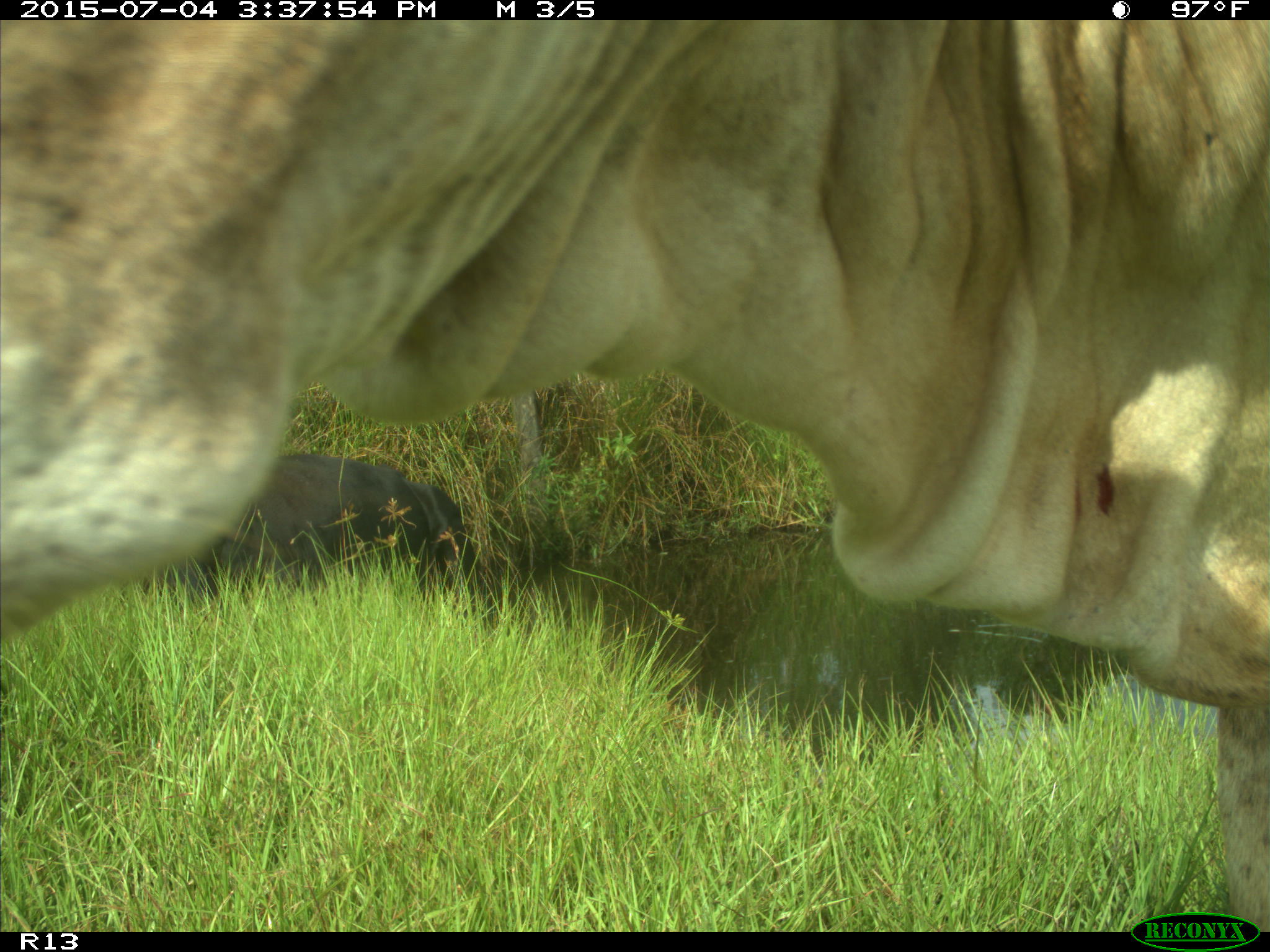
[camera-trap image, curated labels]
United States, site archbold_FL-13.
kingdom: Animalia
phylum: Chordata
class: Mammalia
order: Artiodactyla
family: Bovidae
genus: Bos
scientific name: Bos taurus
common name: domestic cow